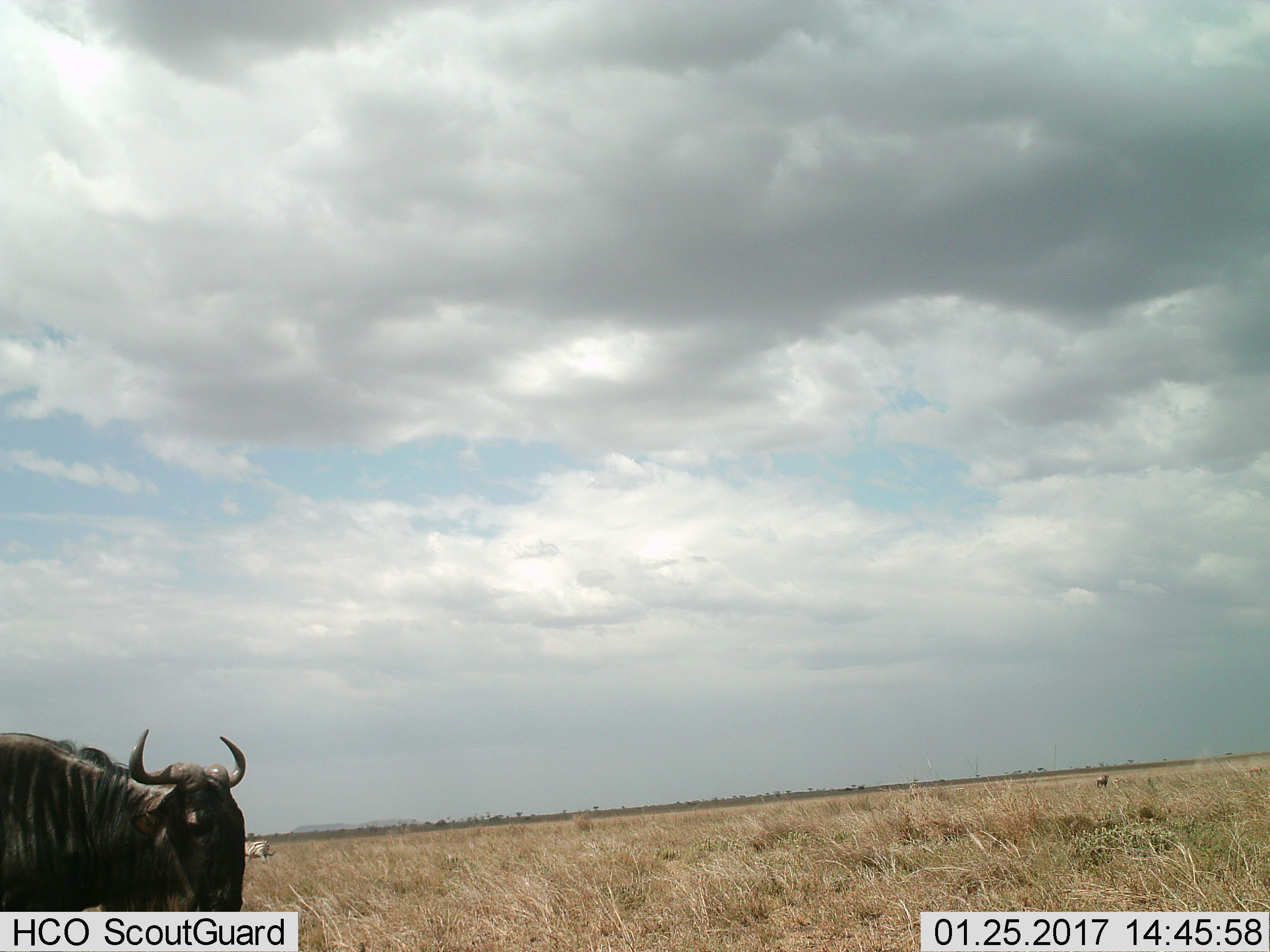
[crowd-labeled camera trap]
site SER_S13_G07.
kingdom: Animalia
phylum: Chordata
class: Mammalia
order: Artiodactyla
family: Bovidae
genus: Connochaetes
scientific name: Connochaetes taurinus taurinus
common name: blue wildebeest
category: wildebeestblue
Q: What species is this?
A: Wildebeestblue (blue wildebeest) (Connochaetes taurinus taurinus).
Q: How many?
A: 1.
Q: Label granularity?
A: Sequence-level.